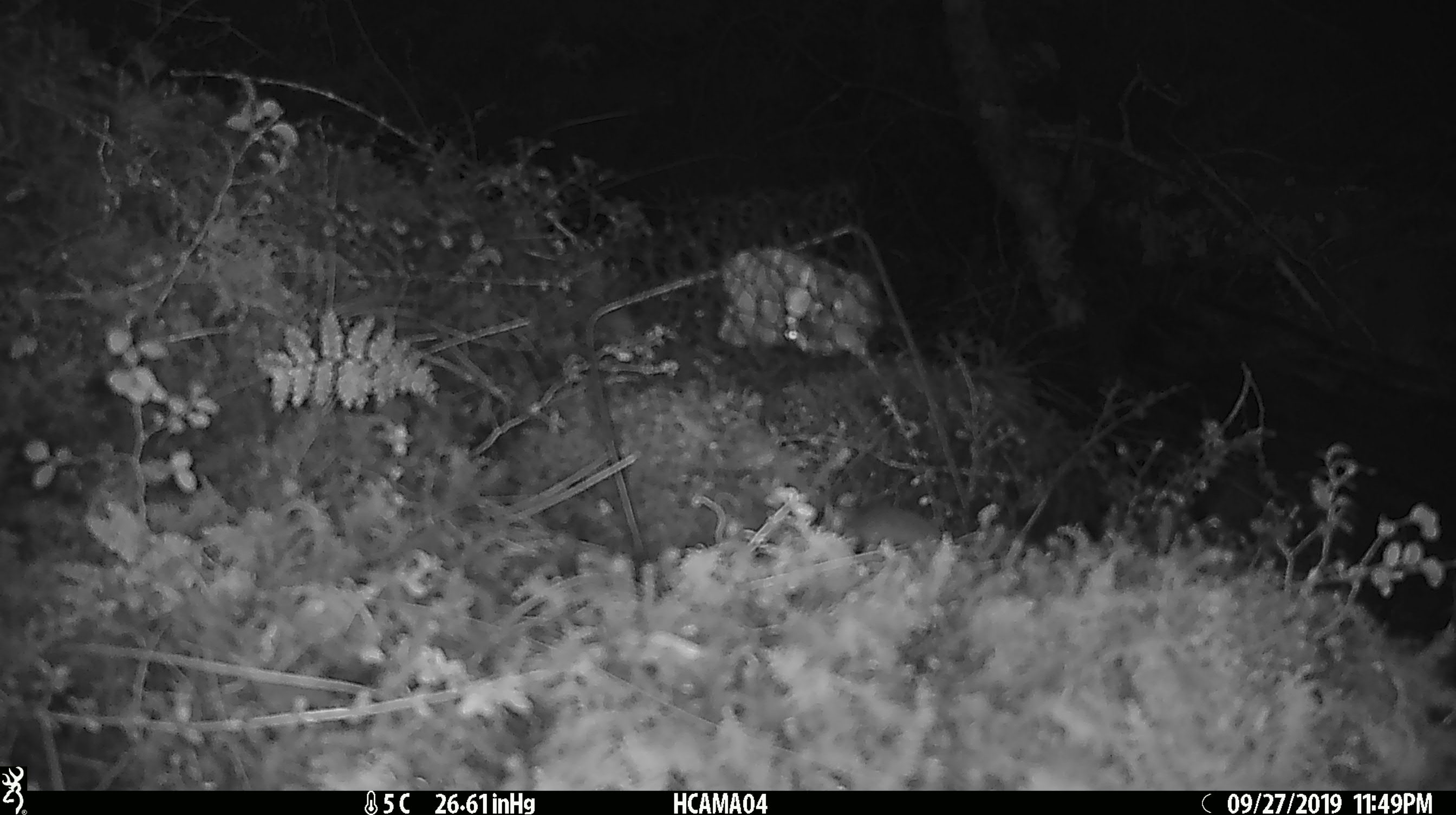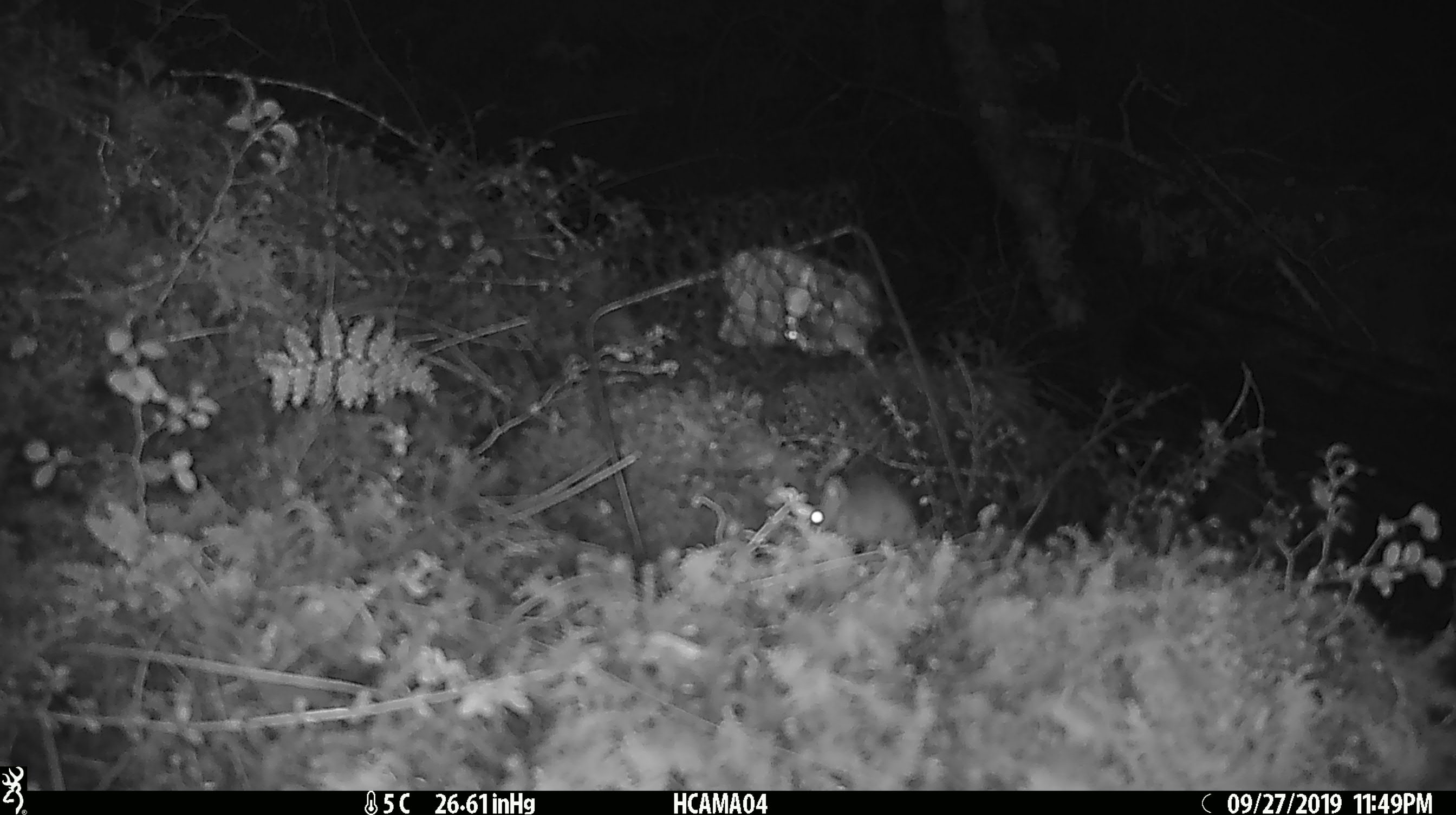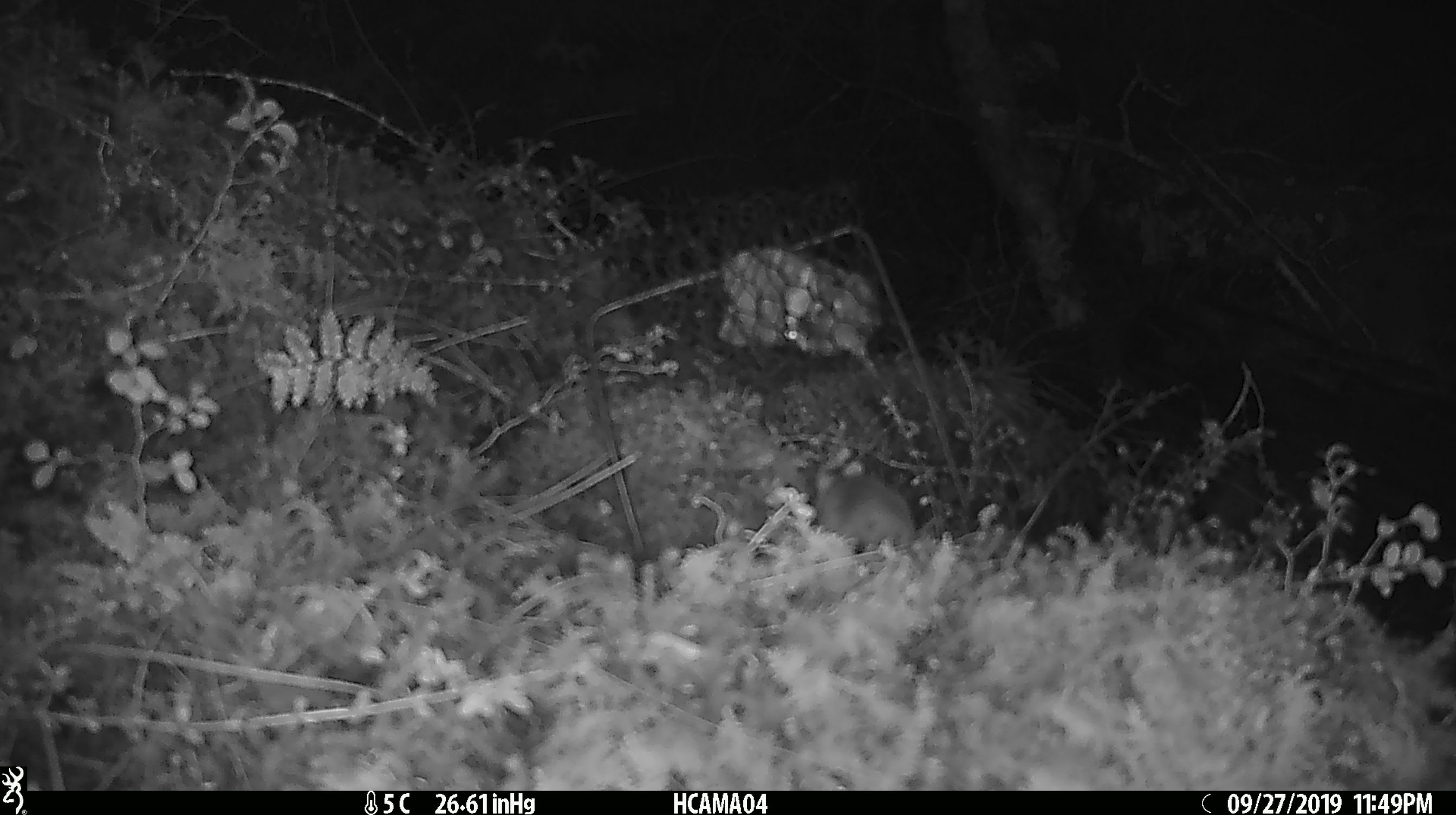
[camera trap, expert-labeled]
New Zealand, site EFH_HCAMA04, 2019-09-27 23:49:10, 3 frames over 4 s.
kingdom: Animalia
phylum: Chordata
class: Mammalia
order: Rodentia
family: Muridae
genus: Mus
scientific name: Mus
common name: mouse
Mouse (Mus).